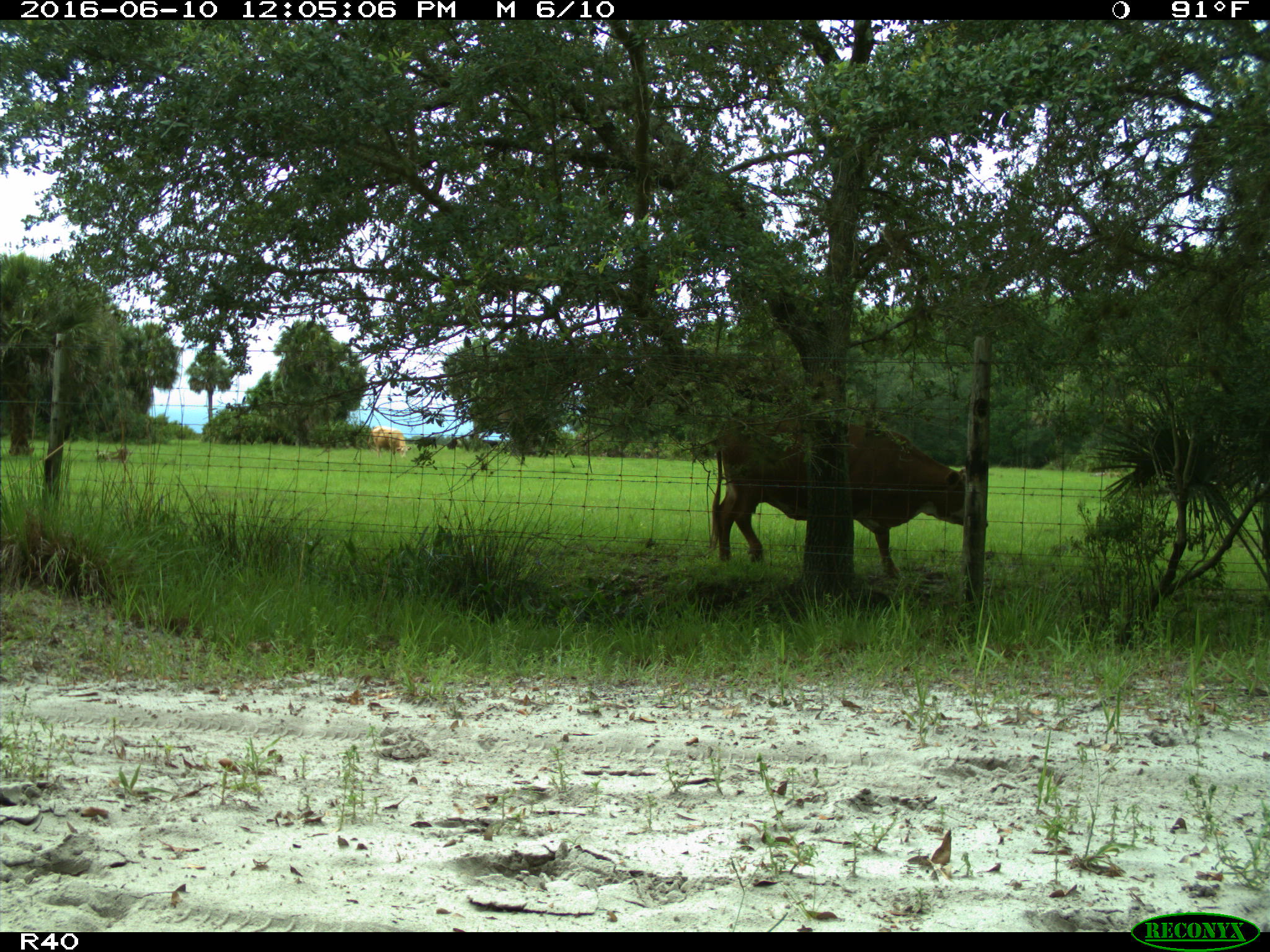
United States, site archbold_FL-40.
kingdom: Animalia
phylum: Chordata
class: Mammalia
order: Artiodactyla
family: Bovidae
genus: Bos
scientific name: Bos taurus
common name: domestic cow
Bos taurus (domestic cow).